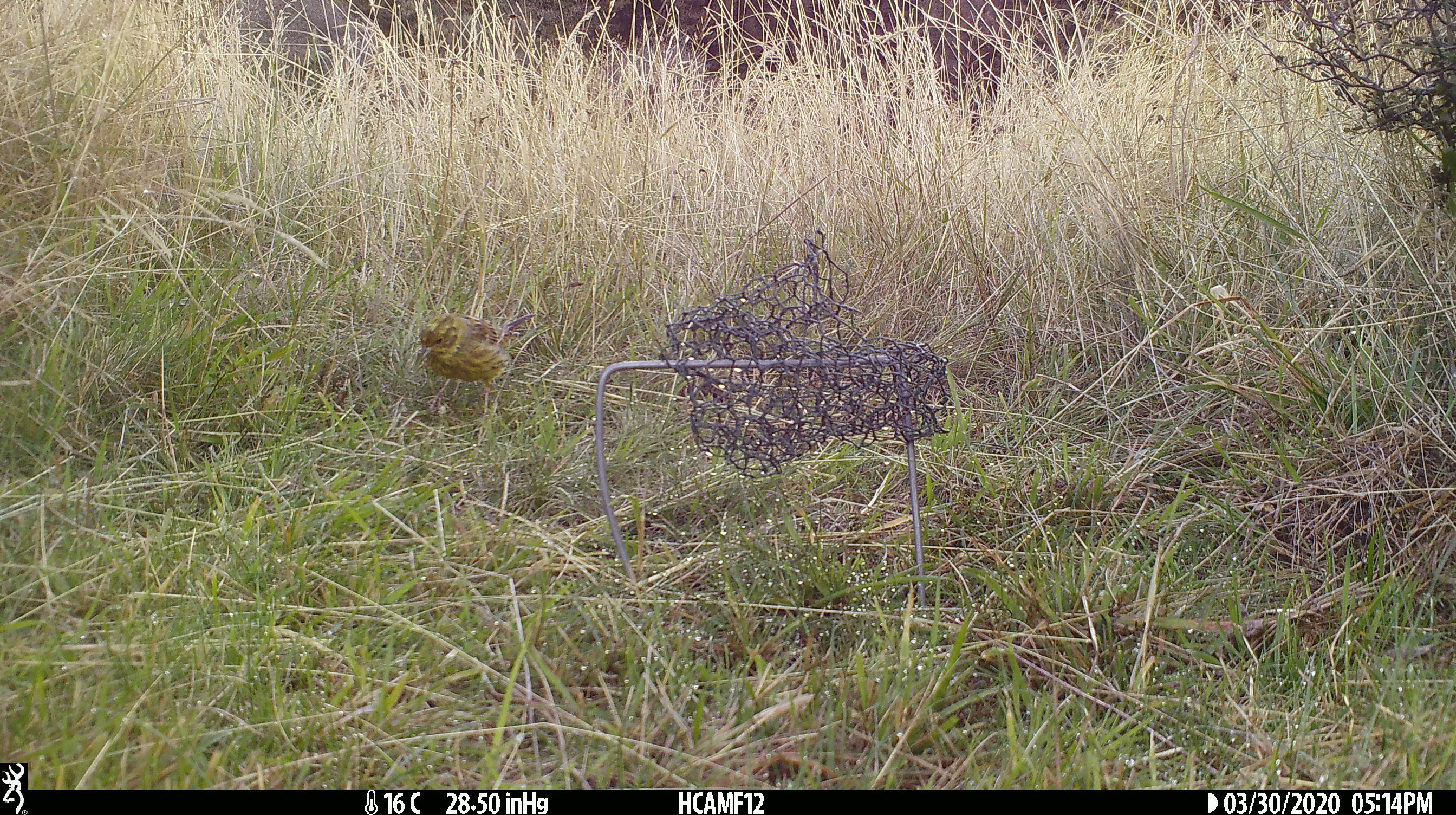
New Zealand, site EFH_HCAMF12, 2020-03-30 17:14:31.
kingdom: Animalia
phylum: Chordata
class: Aves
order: Passeriformes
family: Emberizidae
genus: Emberiza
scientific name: Emberiza citrinella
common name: yellowhammer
Yellowhammer (Emberiza citrinella).